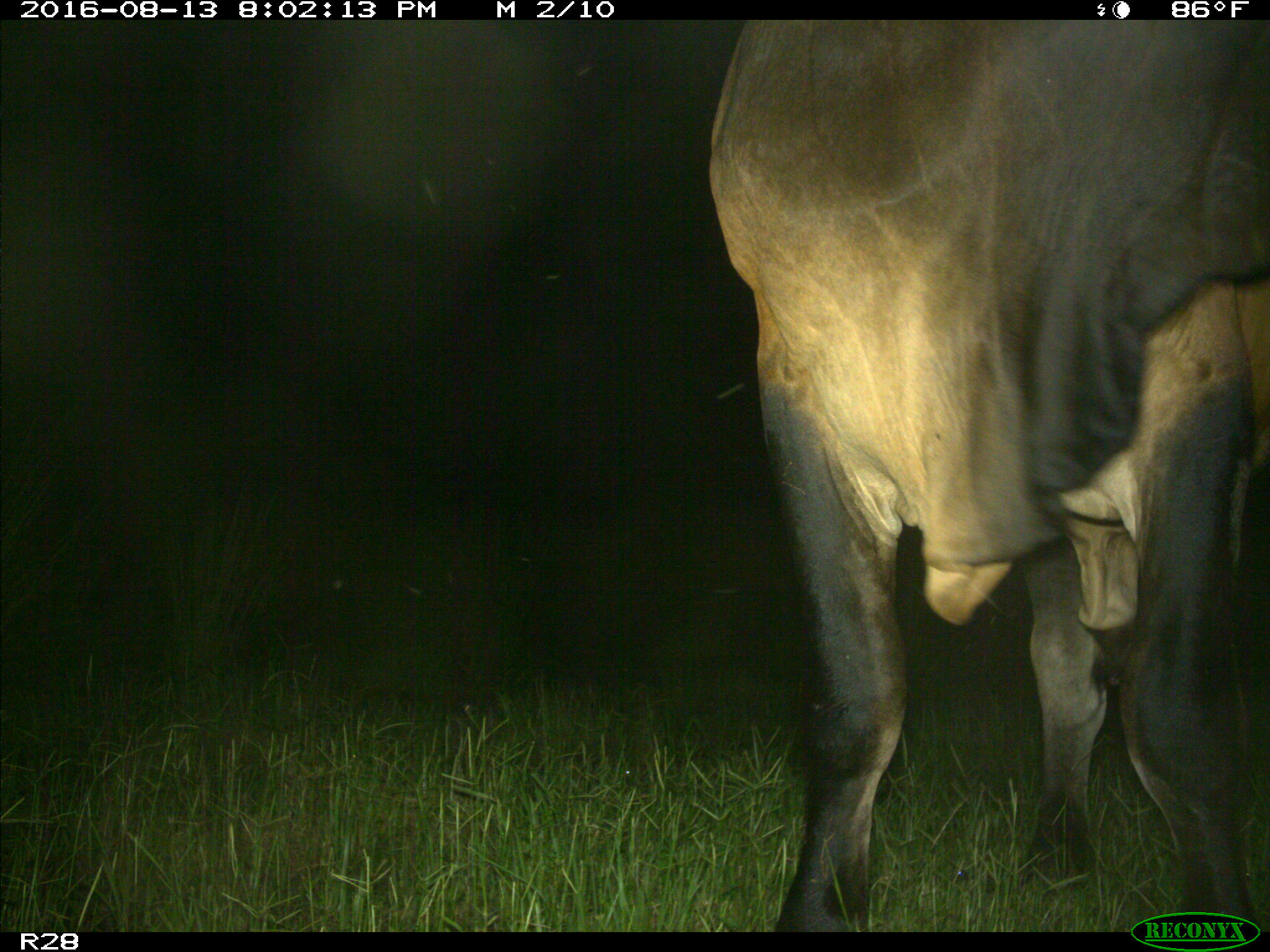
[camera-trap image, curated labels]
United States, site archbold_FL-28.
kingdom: Animalia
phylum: Chordata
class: Mammalia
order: Artiodactyla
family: Bovidae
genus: Bos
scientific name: Bos taurus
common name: domestic cow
Bos taurus (domestic cow).